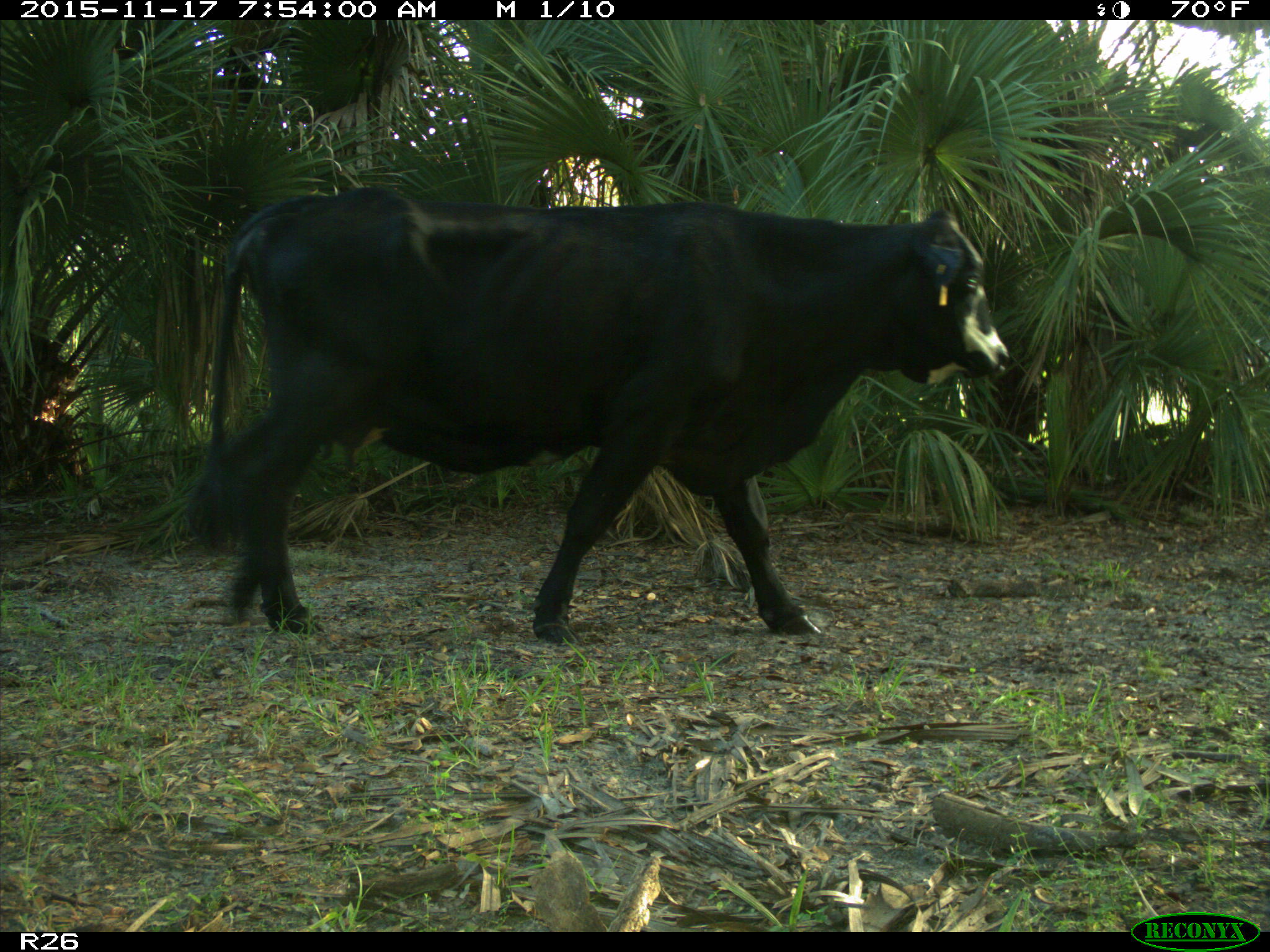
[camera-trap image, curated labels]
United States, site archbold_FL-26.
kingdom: Animalia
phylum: Chordata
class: Mammalia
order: Artiodactyla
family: Bovidae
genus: Bos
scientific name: Bos taurus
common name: domestic cow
Bos taurus (domestic cow).